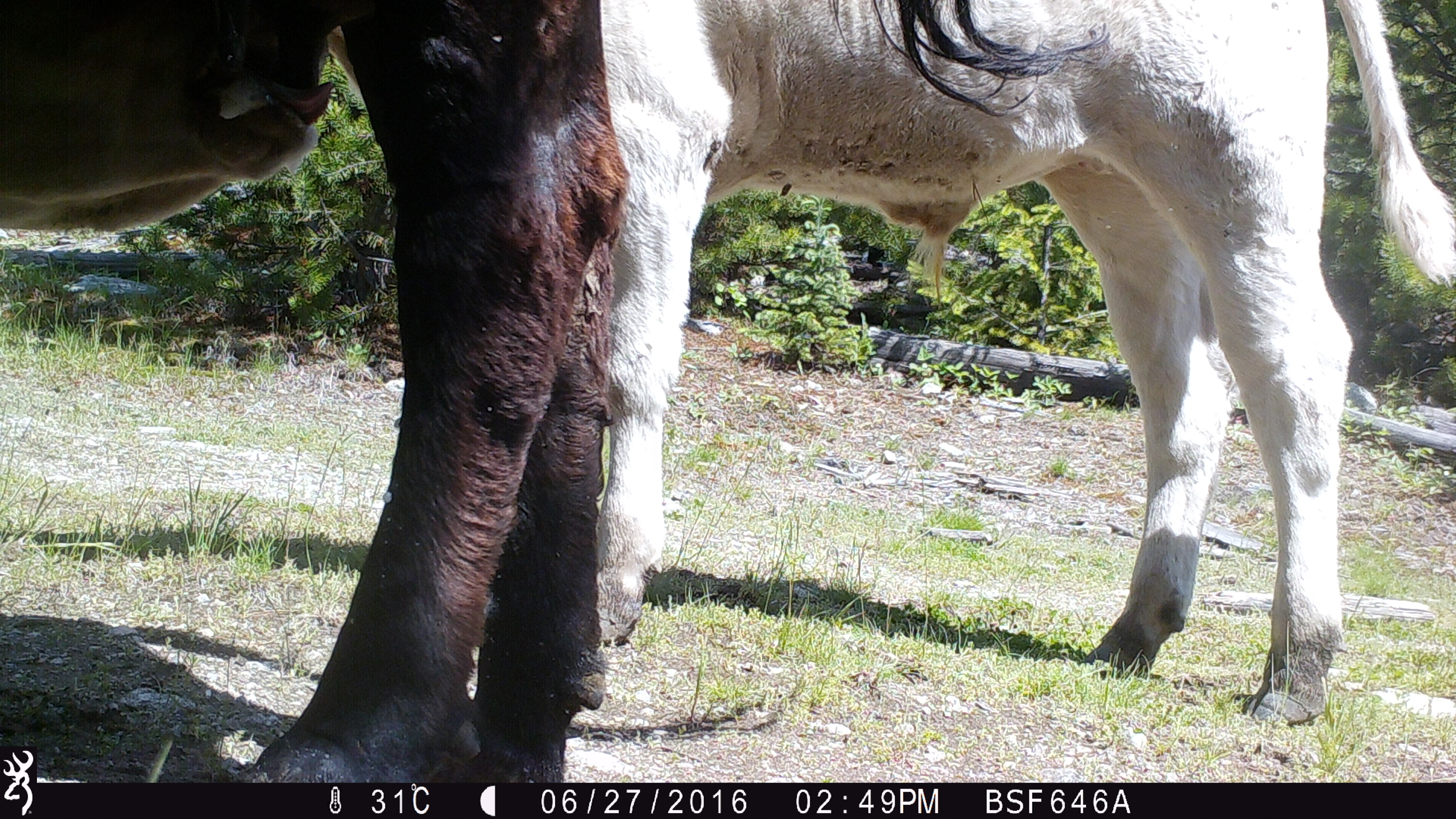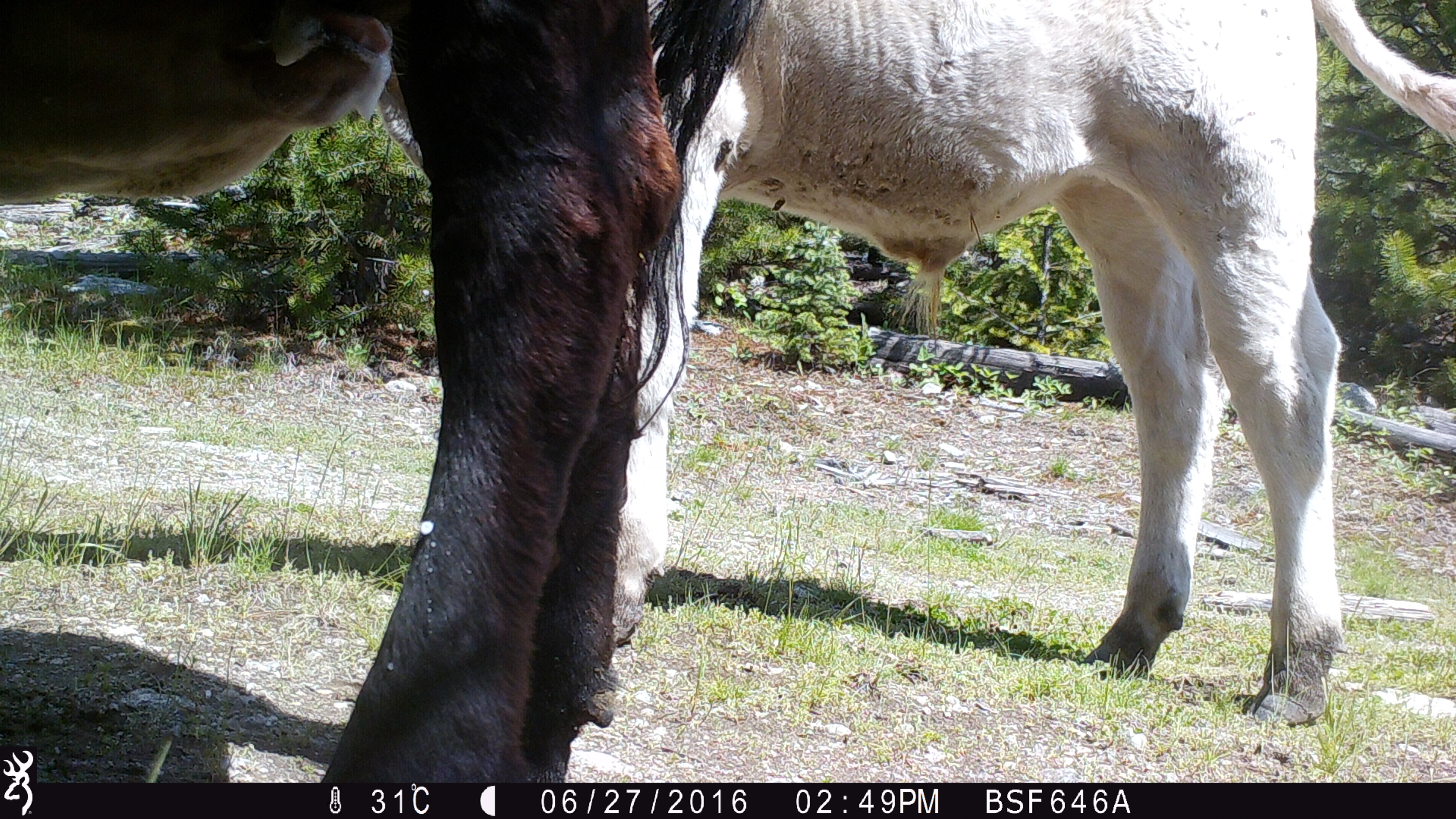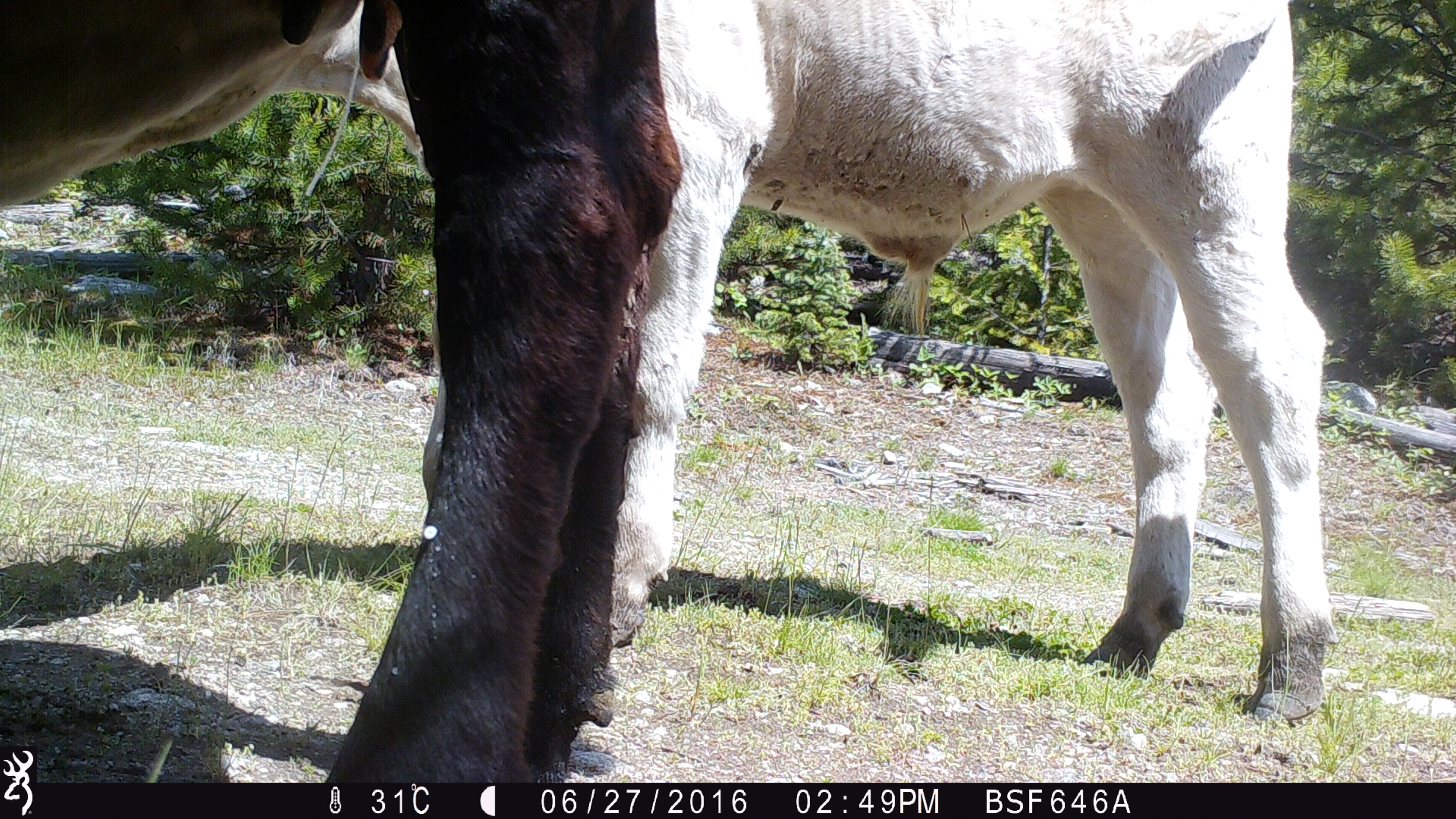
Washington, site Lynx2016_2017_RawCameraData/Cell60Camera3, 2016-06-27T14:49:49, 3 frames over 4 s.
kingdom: Animalia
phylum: Chordata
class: Mammalia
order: Artiodactyla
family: Bovidae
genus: Bos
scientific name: Bos taurus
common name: domestic cattle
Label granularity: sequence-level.